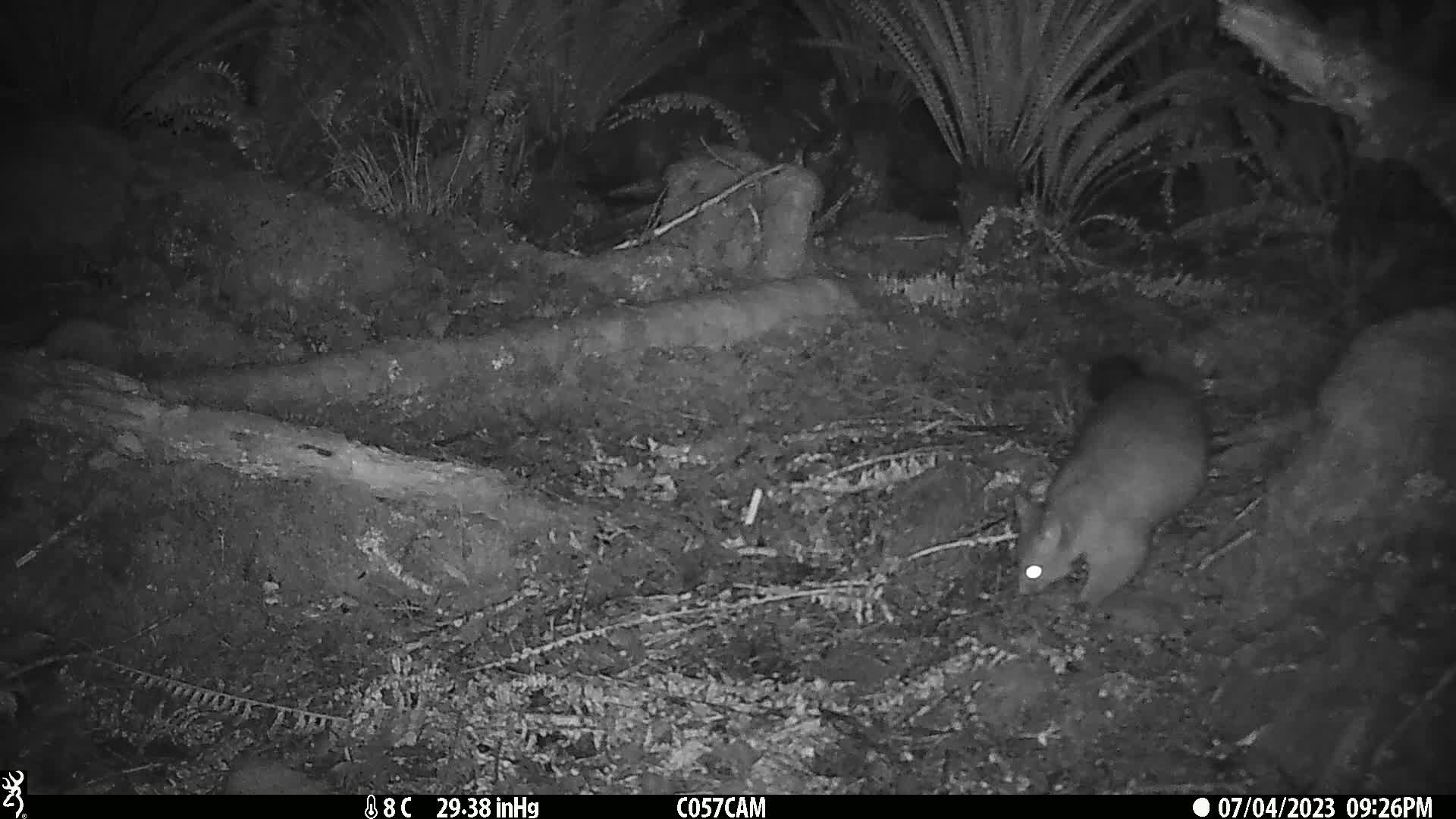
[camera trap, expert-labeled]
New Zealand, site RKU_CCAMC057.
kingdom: Animalia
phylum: Chordata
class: Mammalia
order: Diprotodontia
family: Phalangeridae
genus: Trichosurus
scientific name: Trichosurus vulpecula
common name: common brushtail possum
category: possum